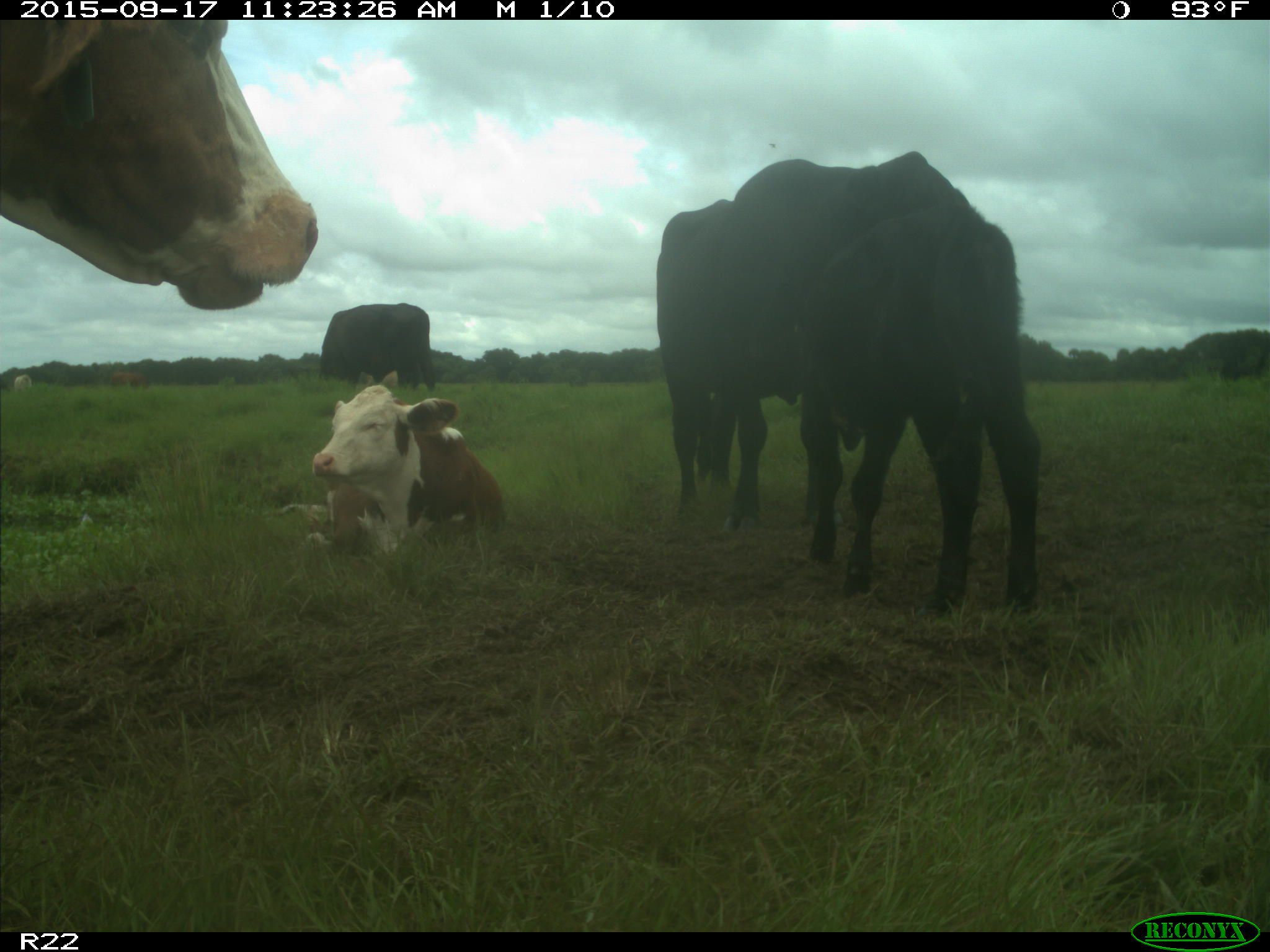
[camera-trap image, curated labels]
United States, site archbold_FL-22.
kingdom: Animalia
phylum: Chordata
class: Mammalia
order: Artiodactyla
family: Bovidae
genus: Bos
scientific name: Bos taurus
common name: domestic cow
Bos taurus (domestic cow).